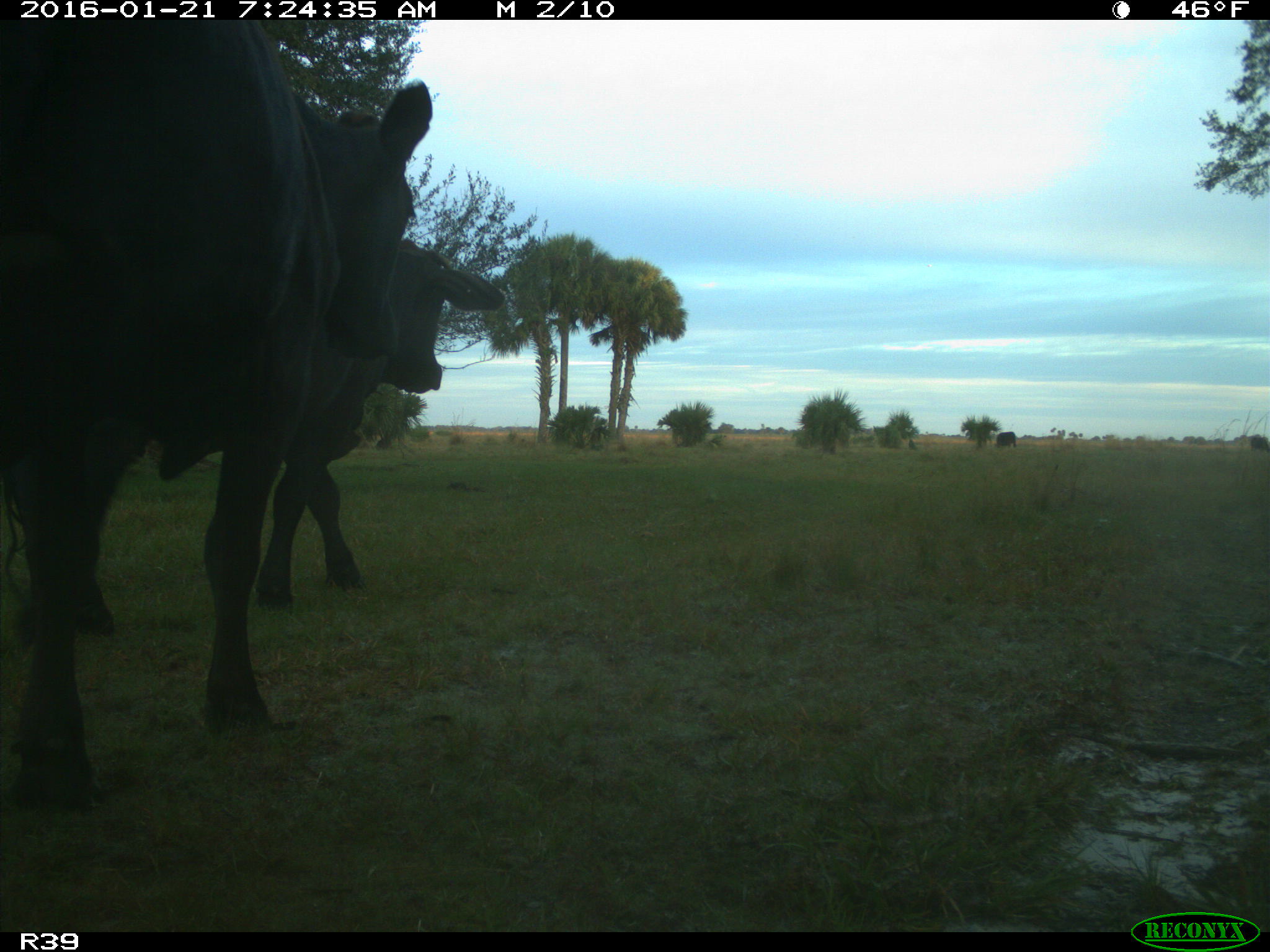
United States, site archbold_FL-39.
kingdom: Animalia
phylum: Chordata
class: Mammalia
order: Artiodactyla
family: Bovidae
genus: Bos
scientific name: Bos taurus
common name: domestic cow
Bos taurus (domestic cow).